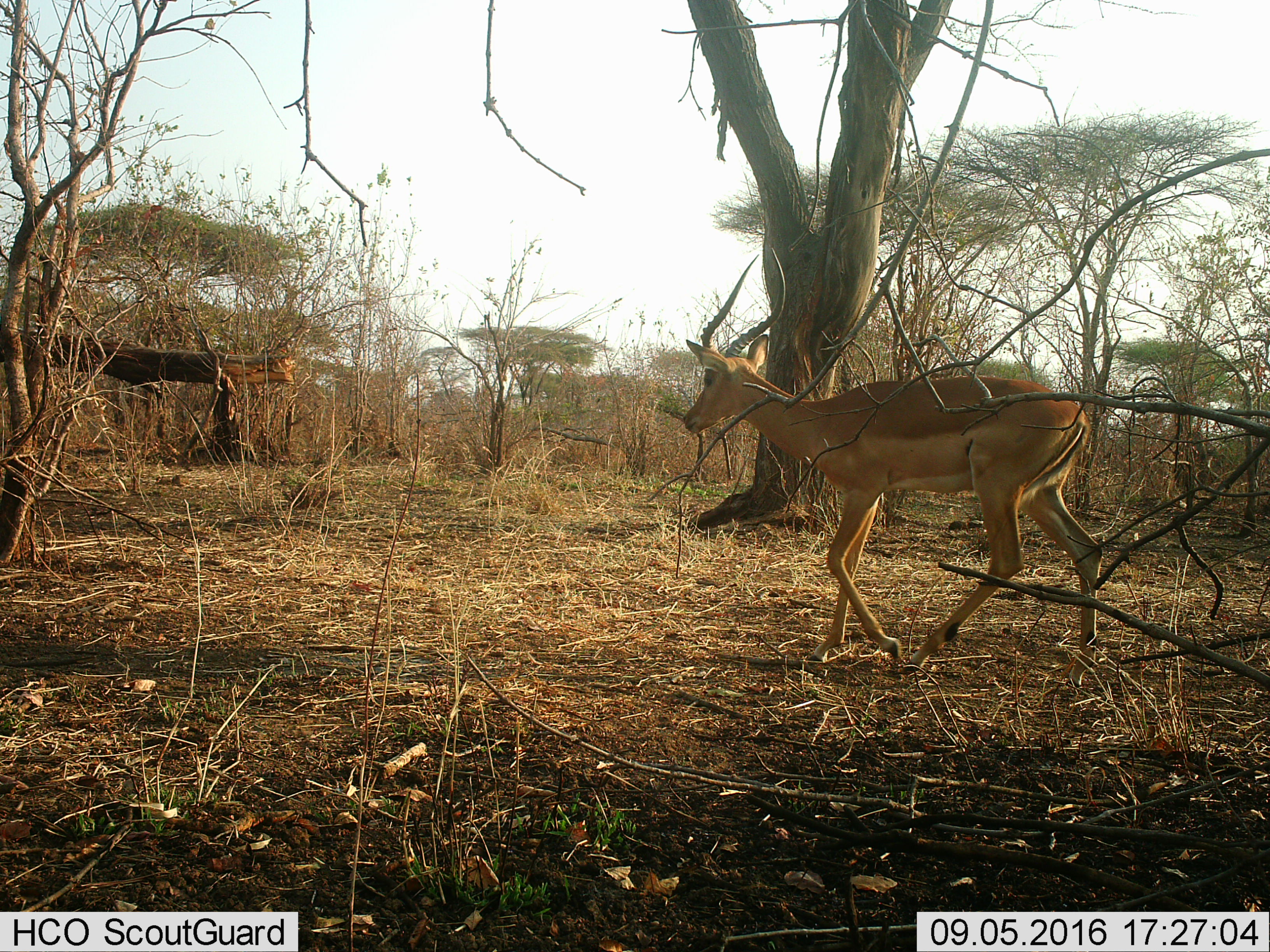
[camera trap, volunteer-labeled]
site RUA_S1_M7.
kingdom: Animalia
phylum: Chordata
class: Mammalia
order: Artiodactyla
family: Bovidae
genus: Aepyceros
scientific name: Aepyceros melampus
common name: impala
Impala (Aepyceros melampus), count 1. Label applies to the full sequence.